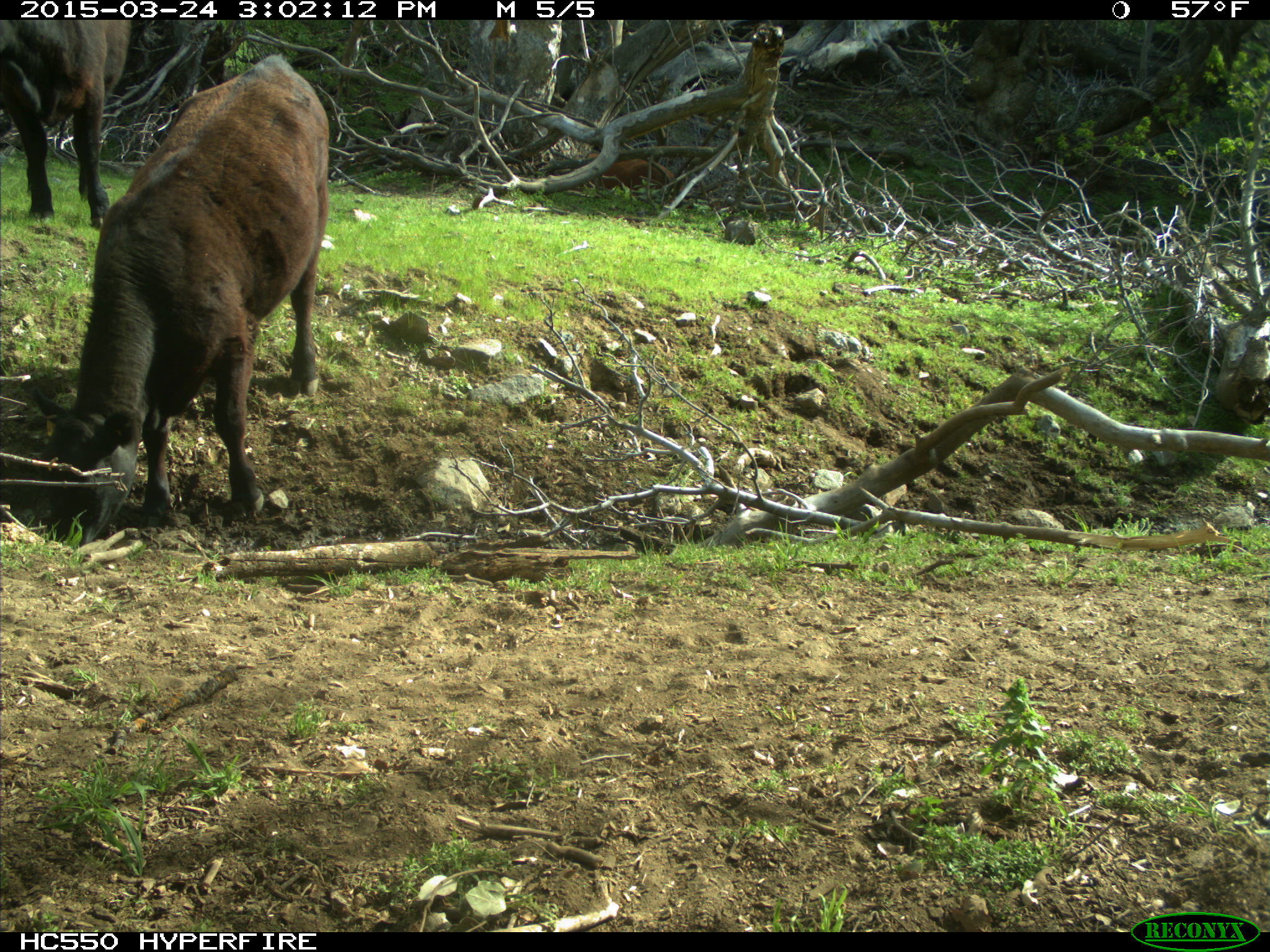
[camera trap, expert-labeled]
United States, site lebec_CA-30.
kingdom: Animalia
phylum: Chordata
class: Mammalia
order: Artiodactyla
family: Bovidae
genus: Bos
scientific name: Bos taurus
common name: domestic cow